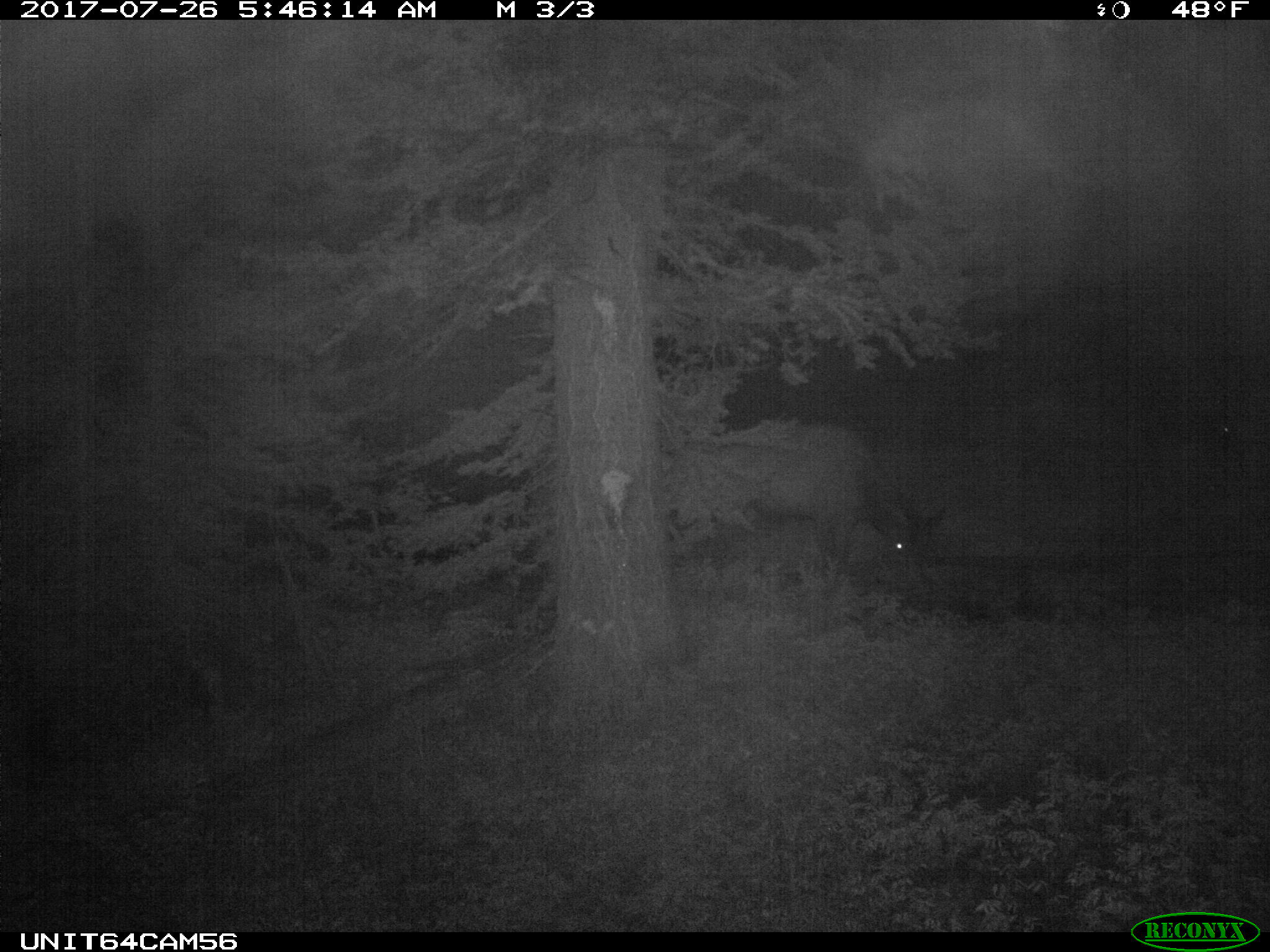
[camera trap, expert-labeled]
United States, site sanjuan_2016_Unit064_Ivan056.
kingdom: Animalia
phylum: Chordata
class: Mammalia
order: Artiodactyla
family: Cervidae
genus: Cervus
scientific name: Cervus elaphus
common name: red deer